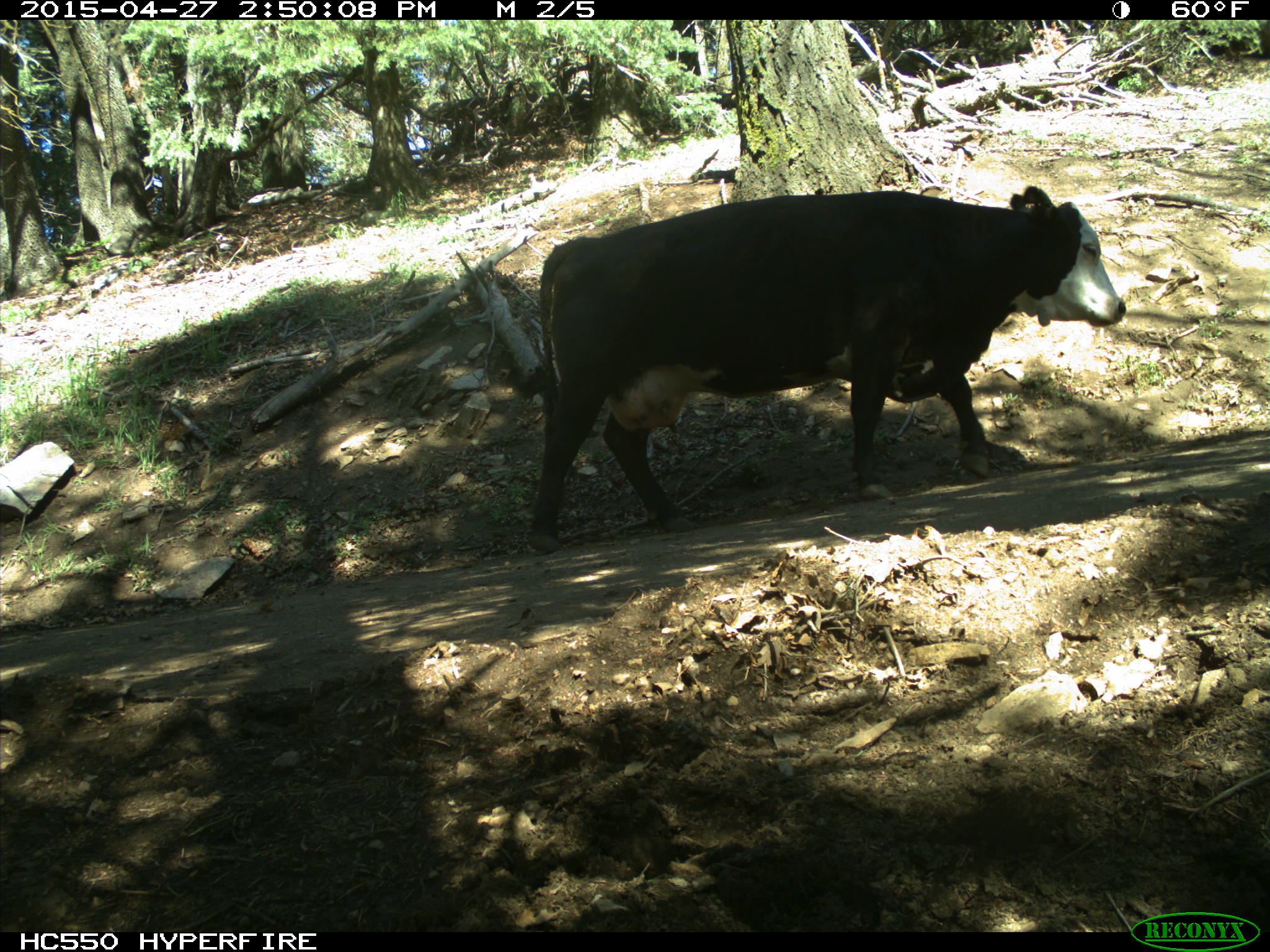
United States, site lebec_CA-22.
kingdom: Animalia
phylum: Chordata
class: Mammalia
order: Artiodactyla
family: Bovidae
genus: Bos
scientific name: Bos taurus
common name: domestic cow